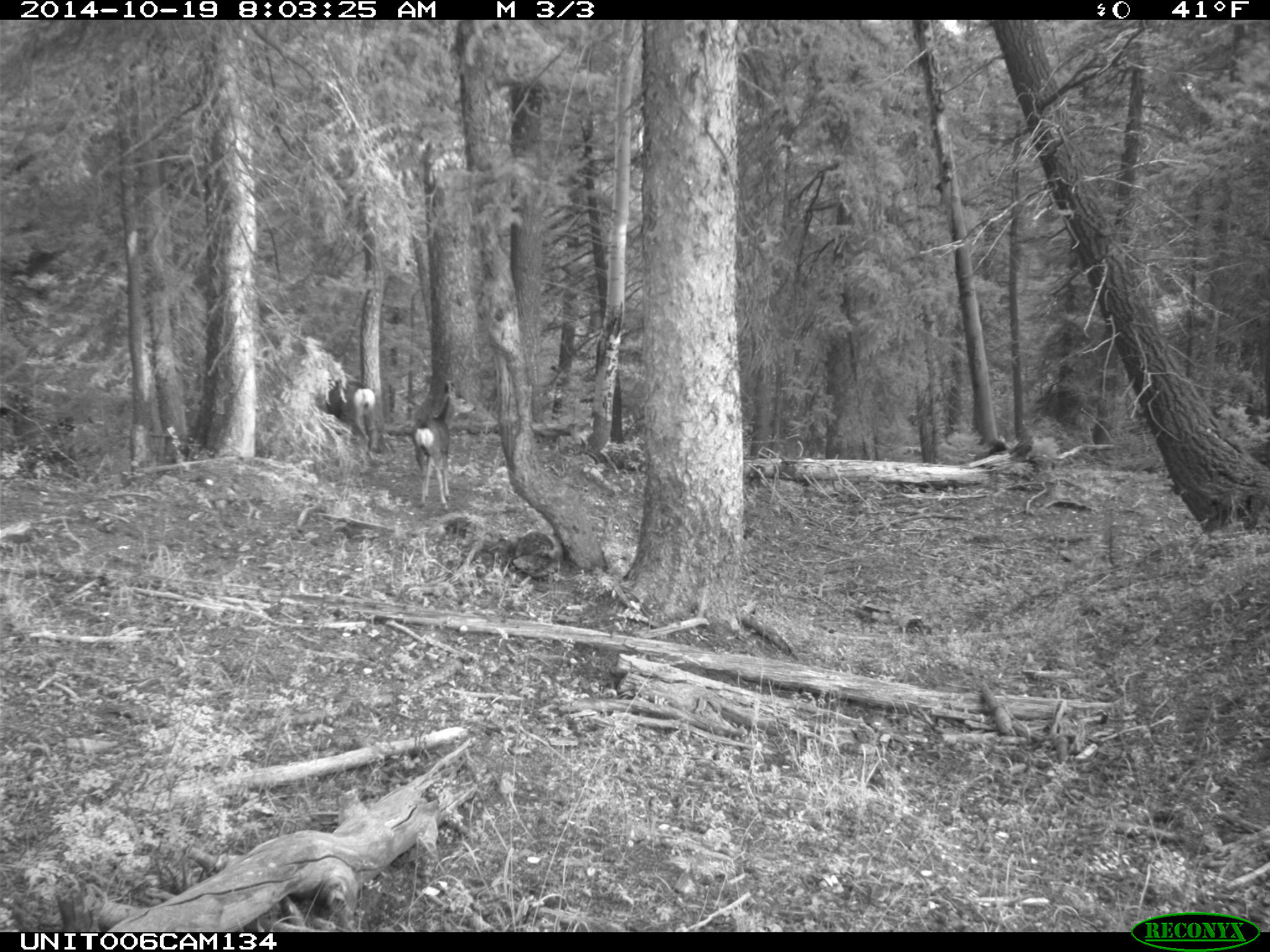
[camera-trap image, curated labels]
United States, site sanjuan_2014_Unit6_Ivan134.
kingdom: Animalia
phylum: Chordata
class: Mammalia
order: Artiodactyla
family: Cervidae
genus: Odocoileus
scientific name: Odocoileus hemionus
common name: mule deer